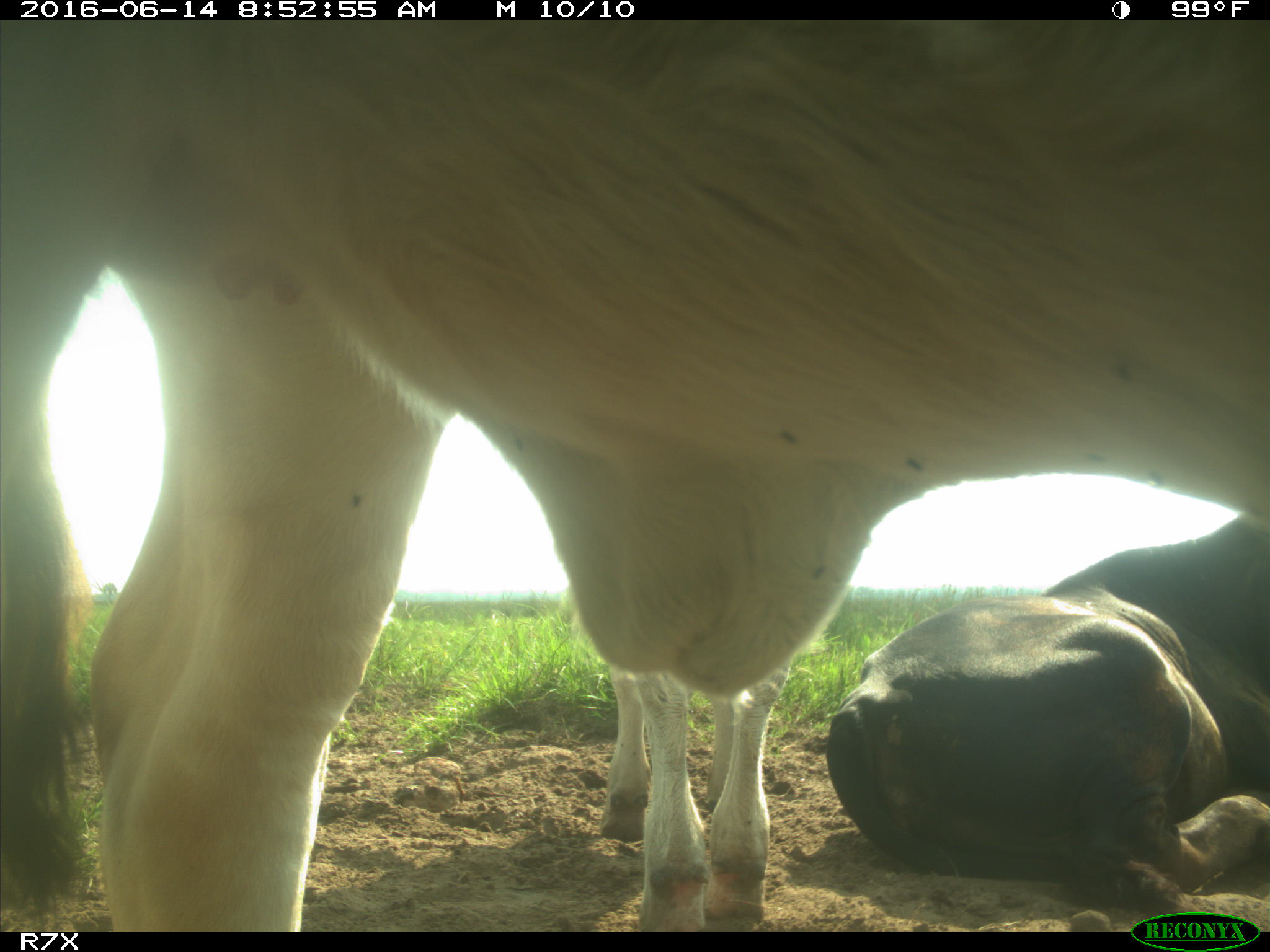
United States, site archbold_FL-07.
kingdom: Animalia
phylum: Chordata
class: Mammalia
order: Artiodactyla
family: Bovidae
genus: Bos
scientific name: Bos taurus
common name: domestic cow